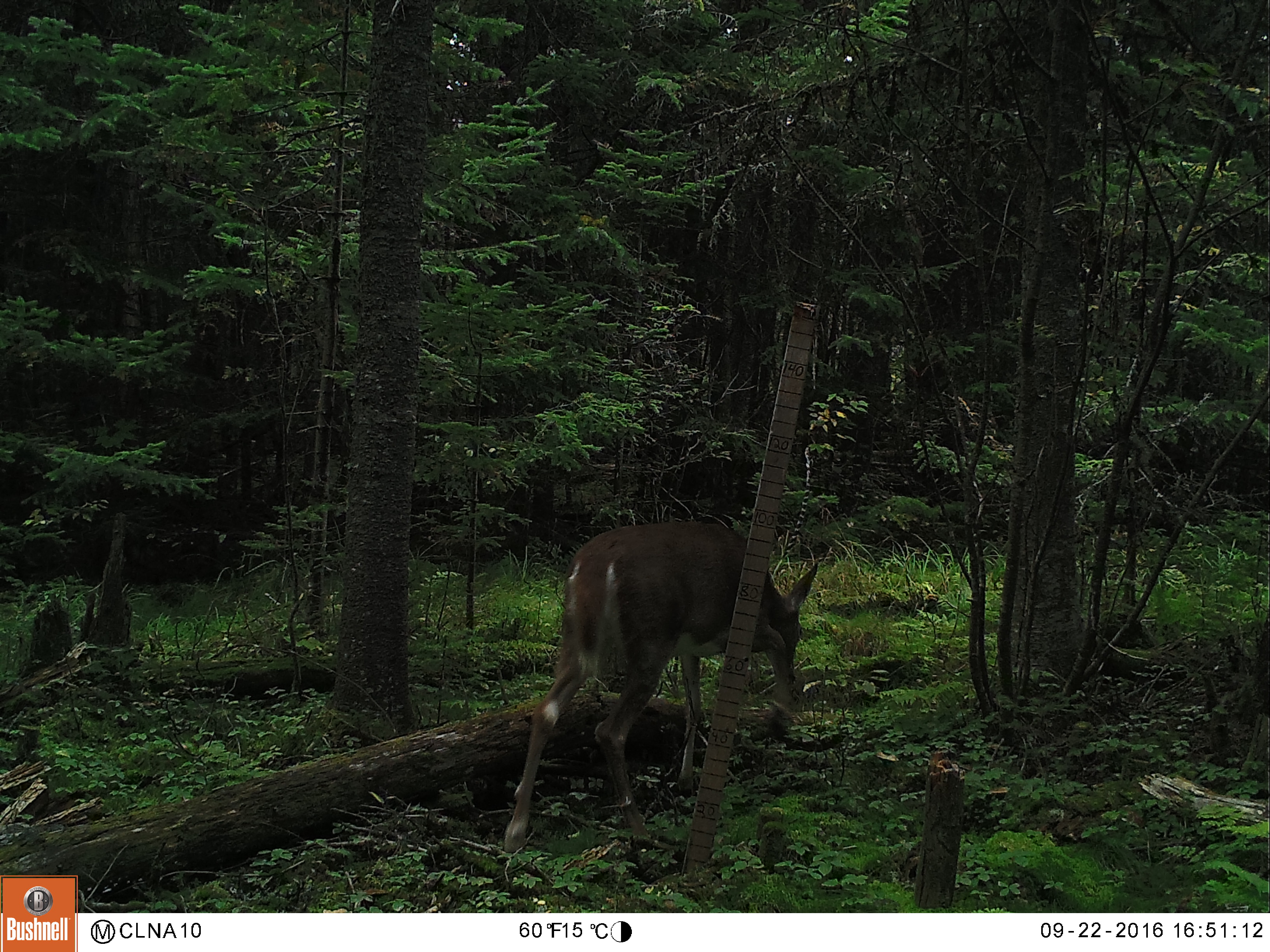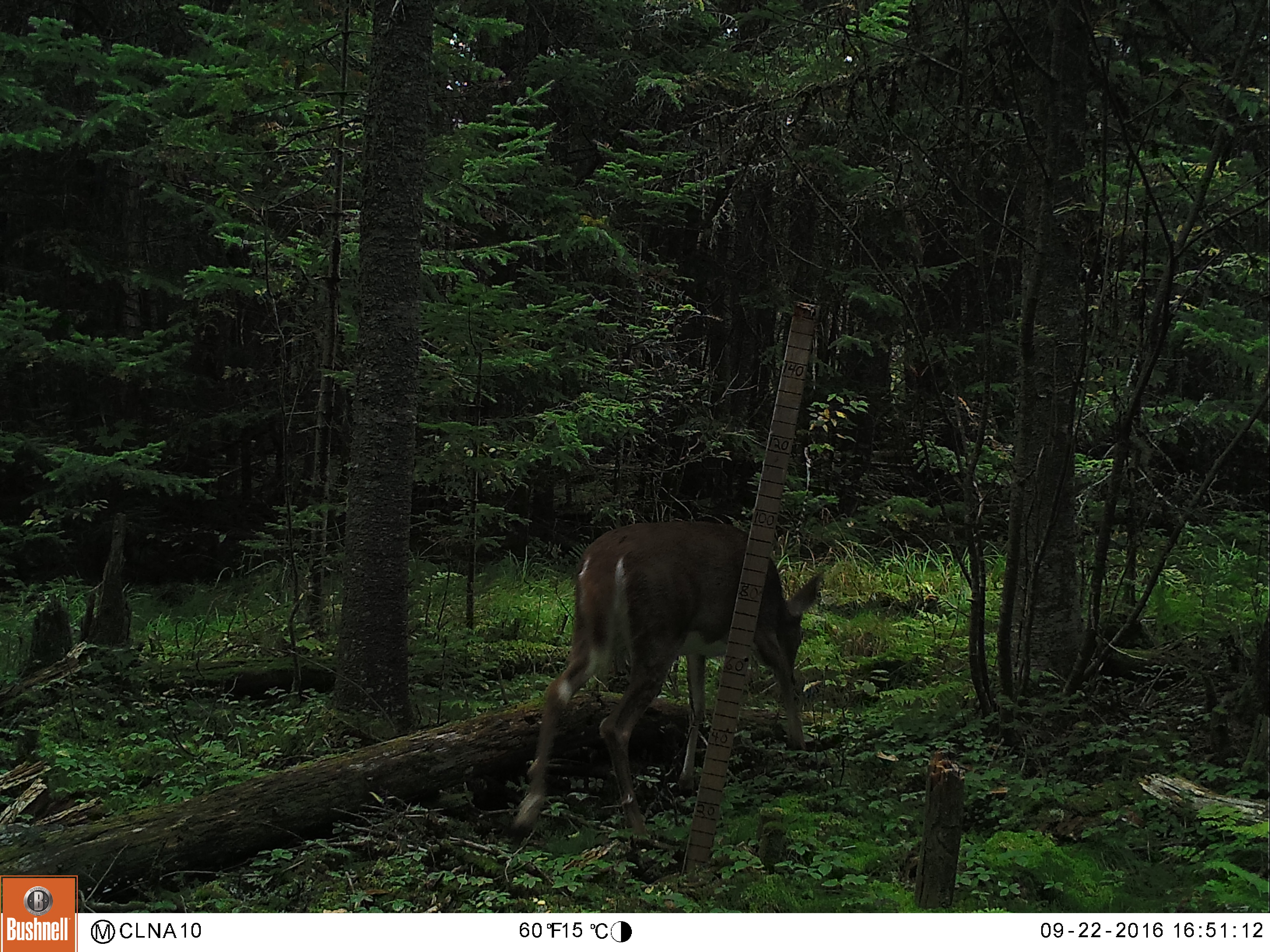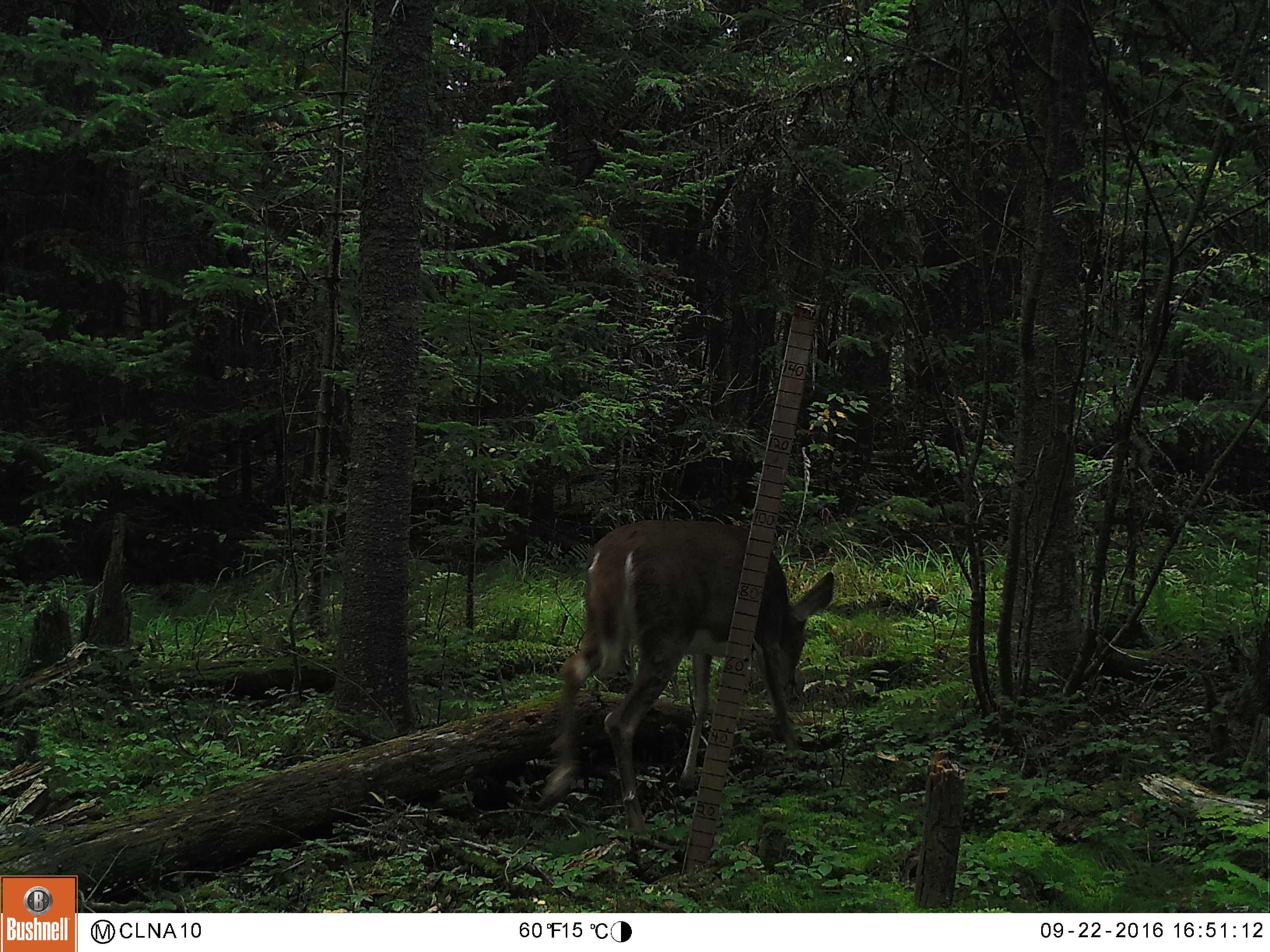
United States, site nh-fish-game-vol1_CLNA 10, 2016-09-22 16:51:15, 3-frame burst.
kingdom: Animalia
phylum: Chordata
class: Mammalia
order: Artiodactyla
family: Cervidae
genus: Odocoileus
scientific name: Odocoileus virginianus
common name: white-tailed deer